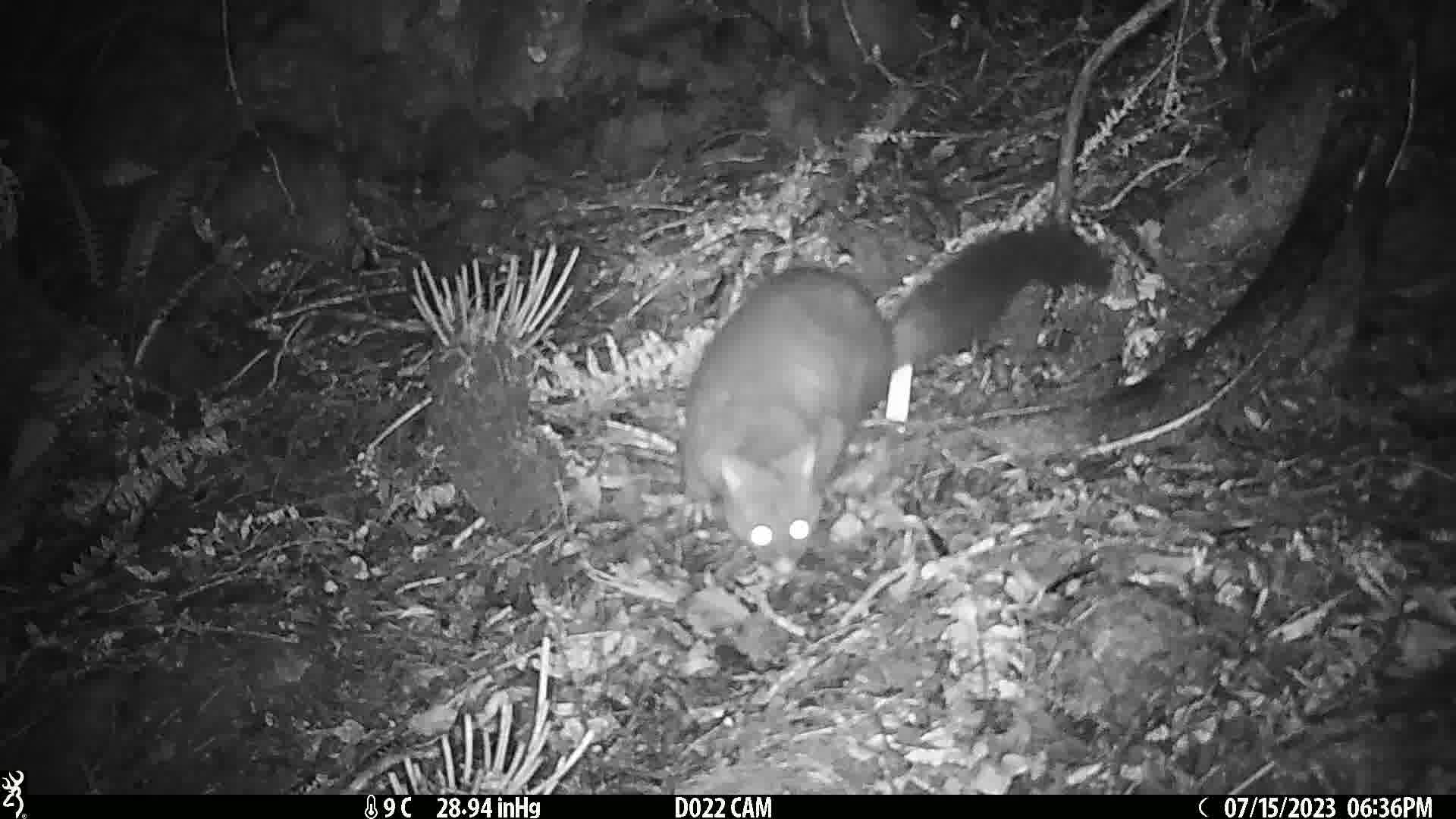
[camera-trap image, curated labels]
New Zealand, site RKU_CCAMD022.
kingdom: Animalia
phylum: Chordata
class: Mammalia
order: Diprotodontia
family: Phalangeridae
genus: Trichosurus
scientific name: Trichosurus vulpecula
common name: common brushtail possum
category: possum